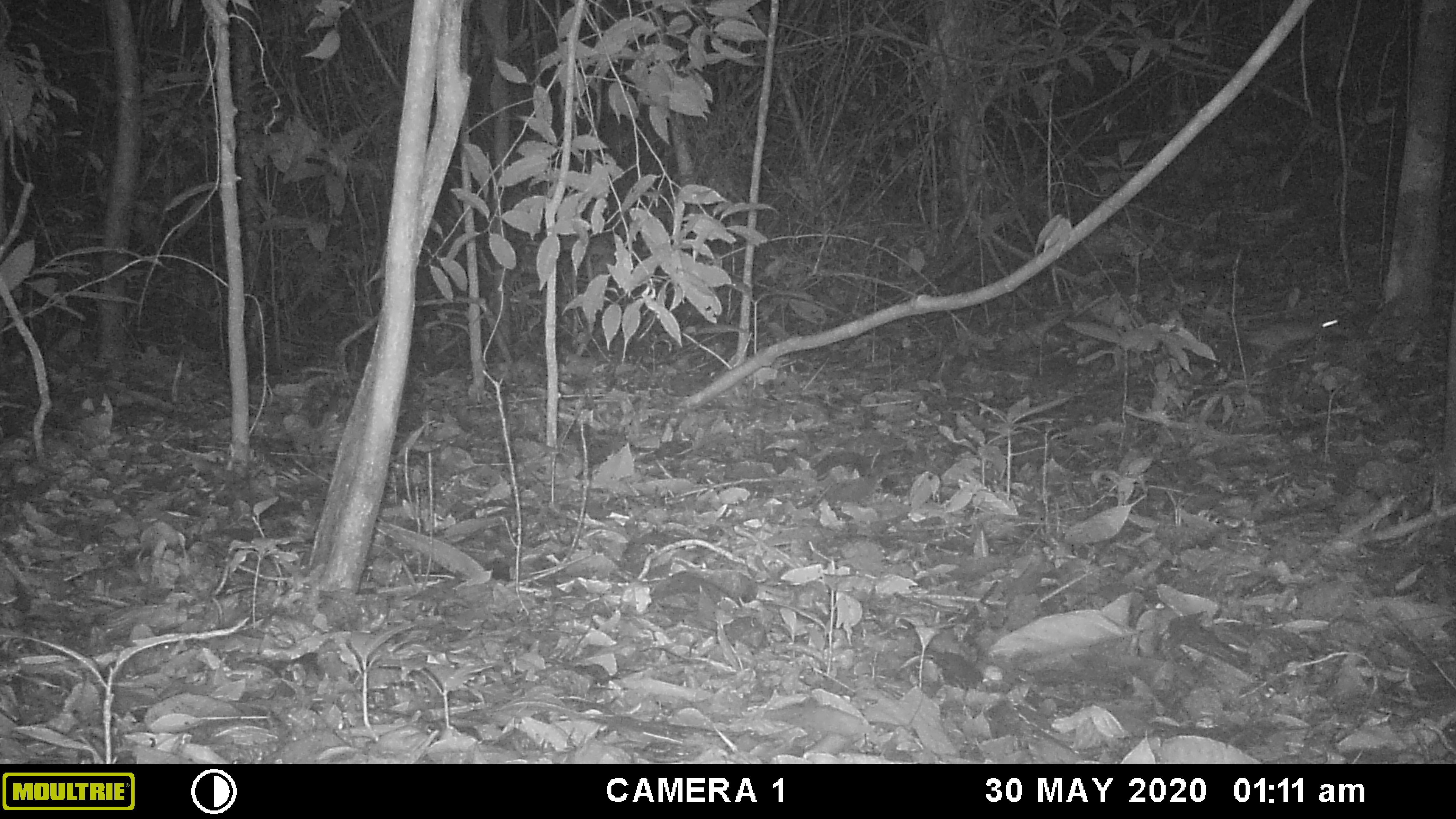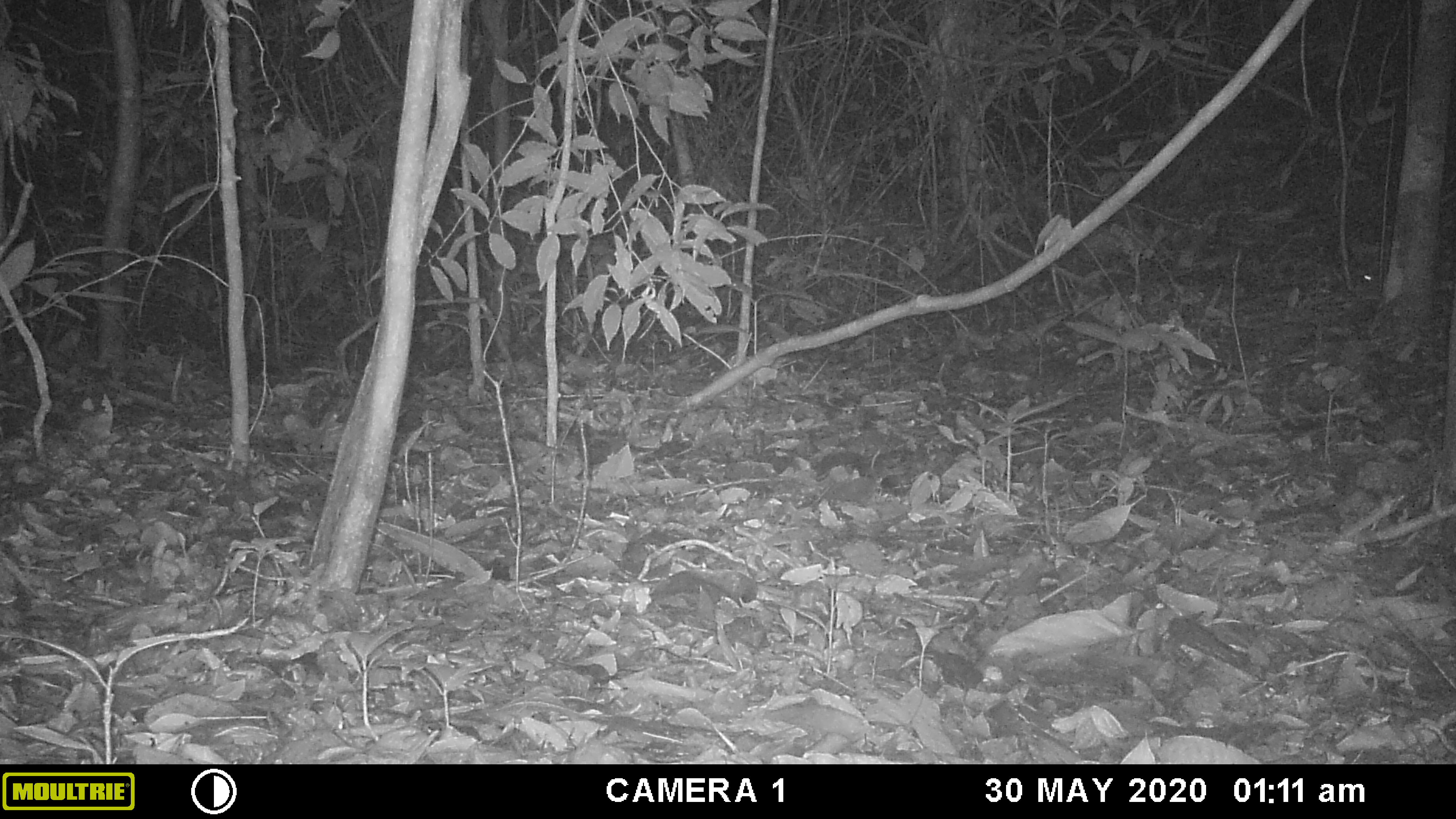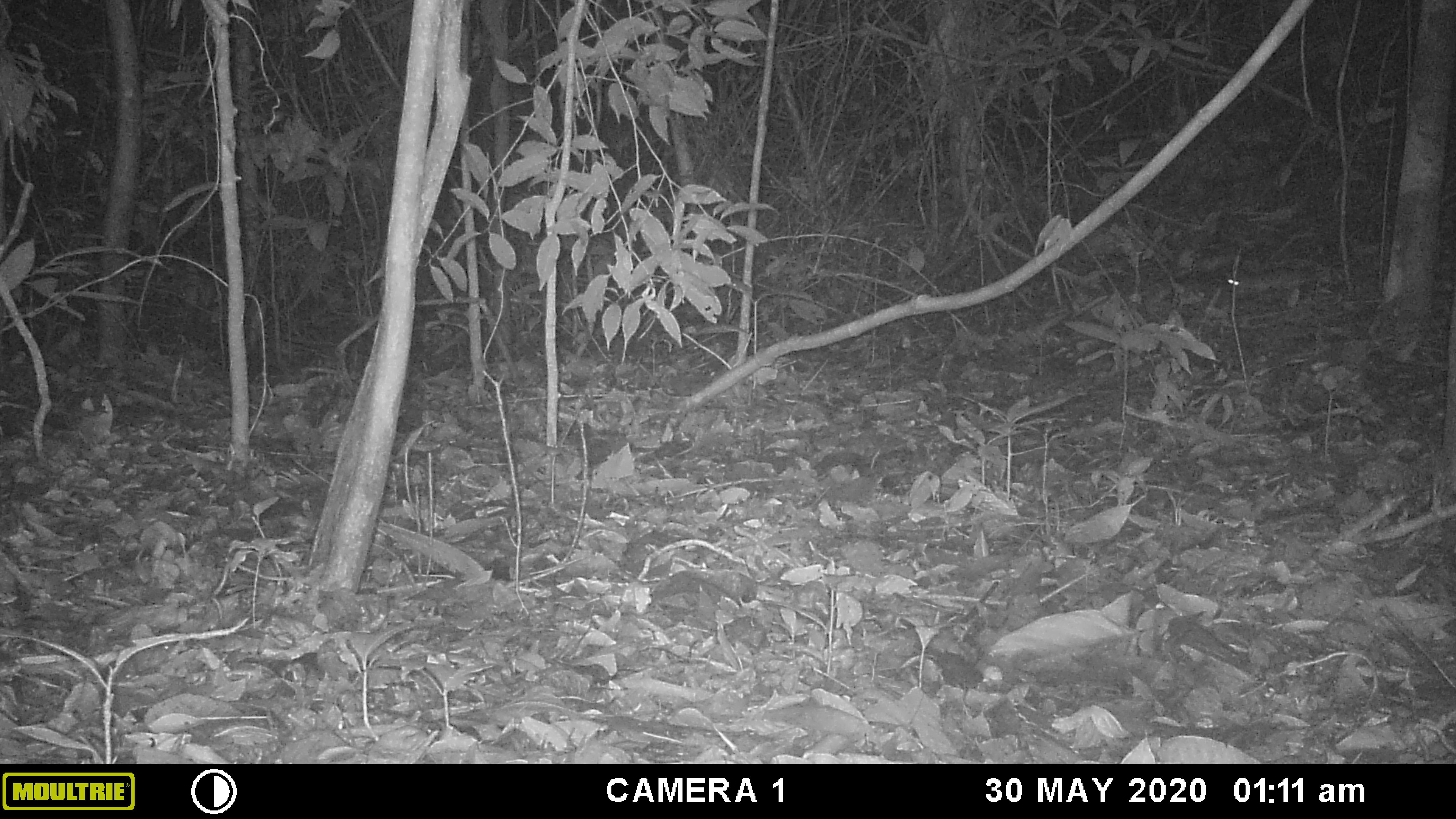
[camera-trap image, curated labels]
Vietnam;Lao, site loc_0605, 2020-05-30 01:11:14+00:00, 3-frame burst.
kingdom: Animalia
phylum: Chordata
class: Mammalia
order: Rodentia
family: Muridae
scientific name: Muridae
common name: old-world mice and rats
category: unidentified murid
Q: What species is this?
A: Unidentified murid (old-world mice and rats) (Muridae).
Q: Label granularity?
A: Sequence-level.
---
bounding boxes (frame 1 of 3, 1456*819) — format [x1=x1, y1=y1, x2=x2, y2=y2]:
unidentified murid: [x1=1216, y1=313, x2=1342, y2=359]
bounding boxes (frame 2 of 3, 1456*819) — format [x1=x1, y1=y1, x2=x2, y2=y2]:
unidentified murid: [x1=1346, y1=257, x2=1376, y2=288]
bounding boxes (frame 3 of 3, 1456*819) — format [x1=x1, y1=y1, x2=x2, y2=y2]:
unidentified murid: [x1=1226, y1=261, x2=1349, y2=295]